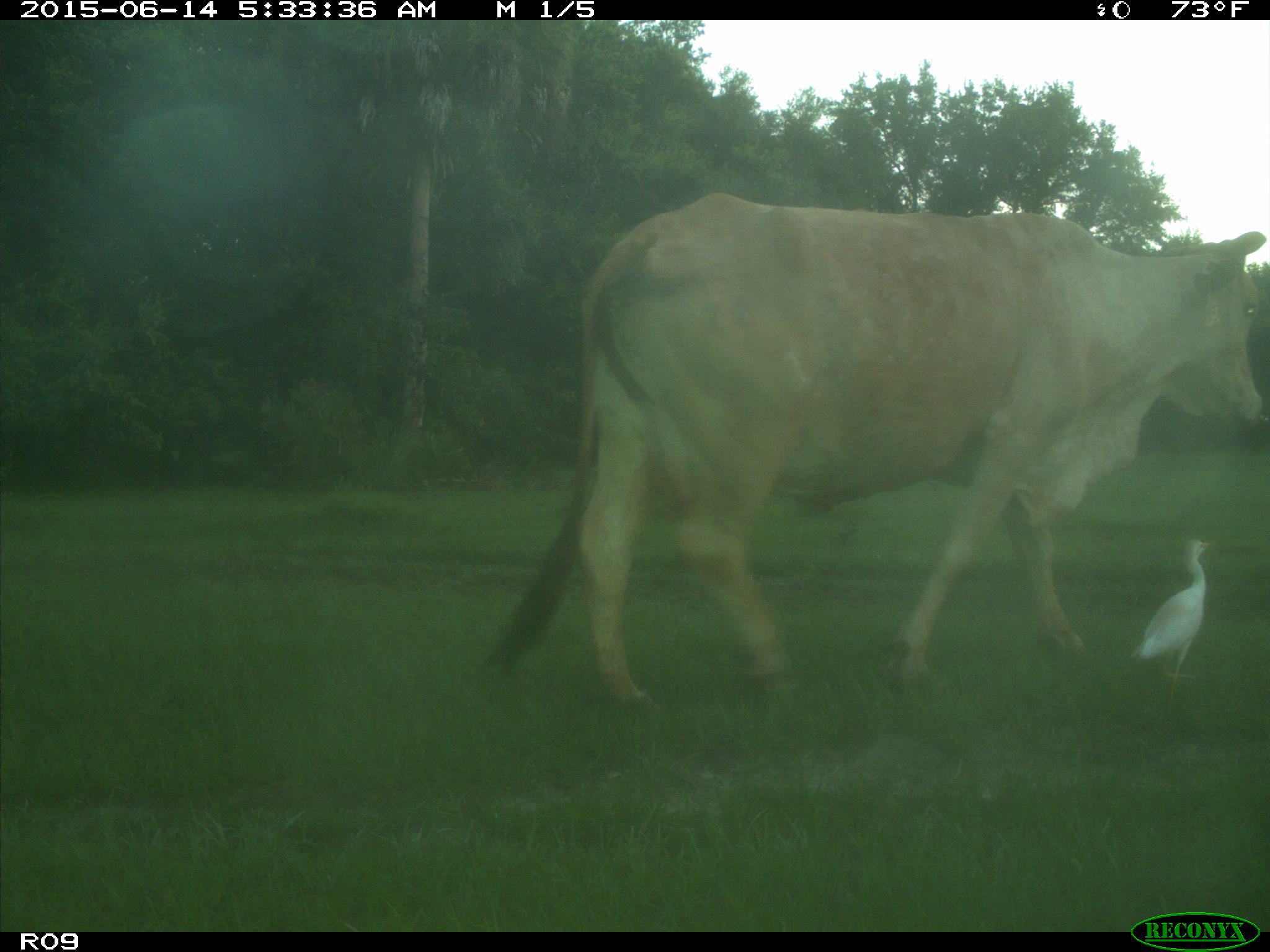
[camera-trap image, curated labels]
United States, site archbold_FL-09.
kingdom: Animalia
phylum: Chordata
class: Mammalia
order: Artiodactyla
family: Bovidae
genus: Bos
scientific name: Bos taurus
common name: domestic cow